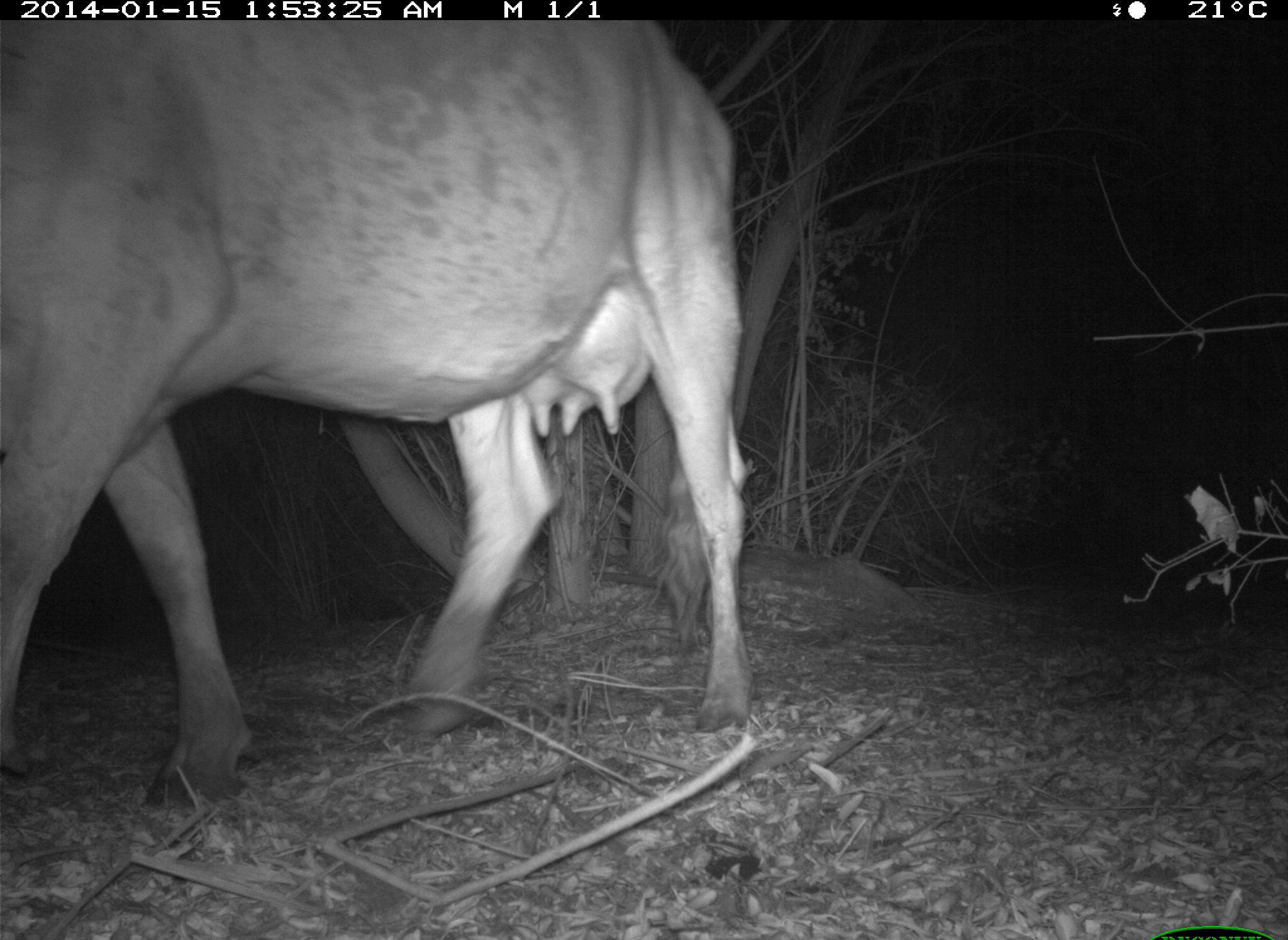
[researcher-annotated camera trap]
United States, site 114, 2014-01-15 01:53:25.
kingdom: Animalia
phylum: Chordata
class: Mammalia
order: Artiodactyla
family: Bovidae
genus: Bos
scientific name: Bos taurus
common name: cow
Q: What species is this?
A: Cow (Bos taurus).